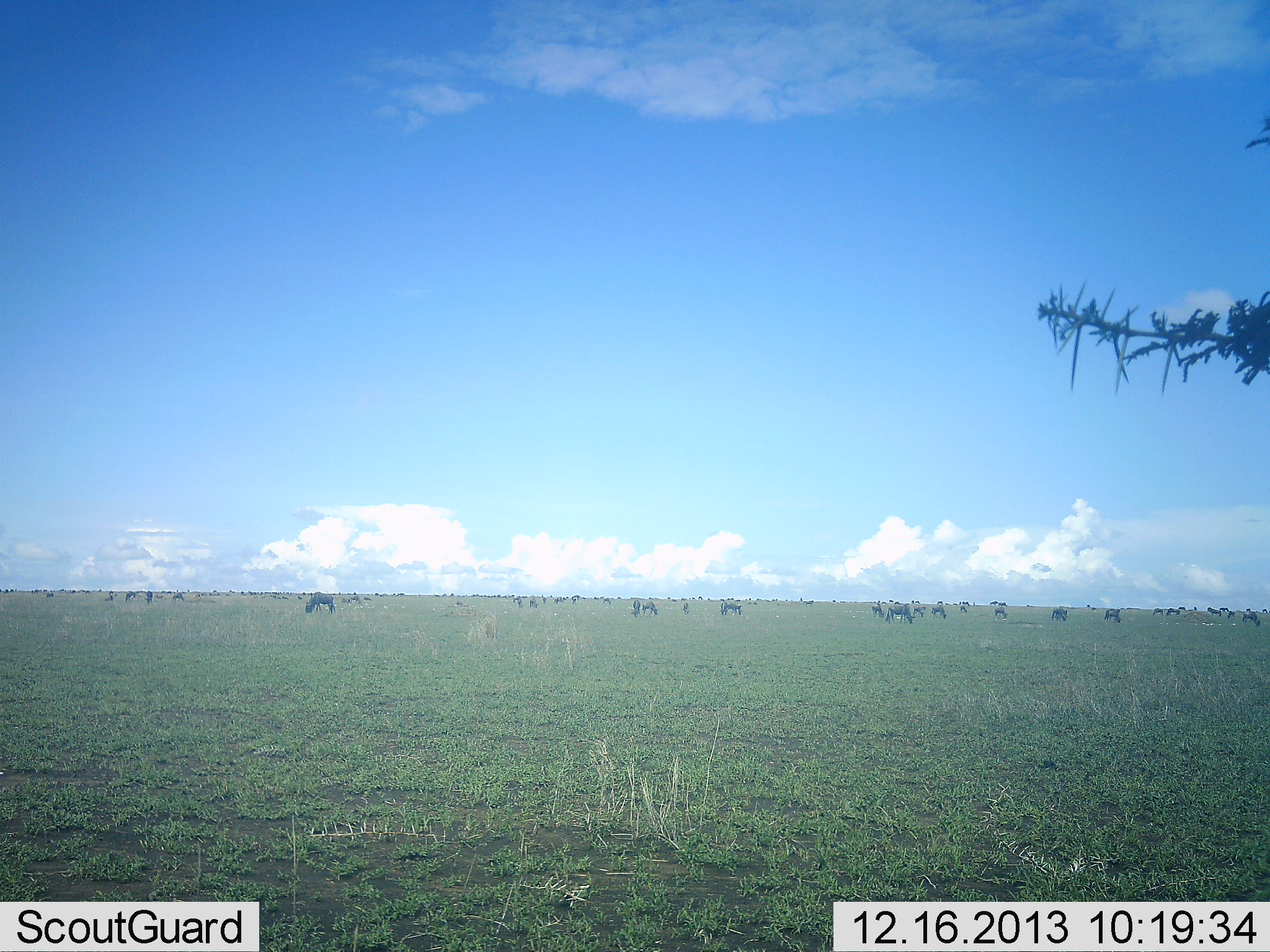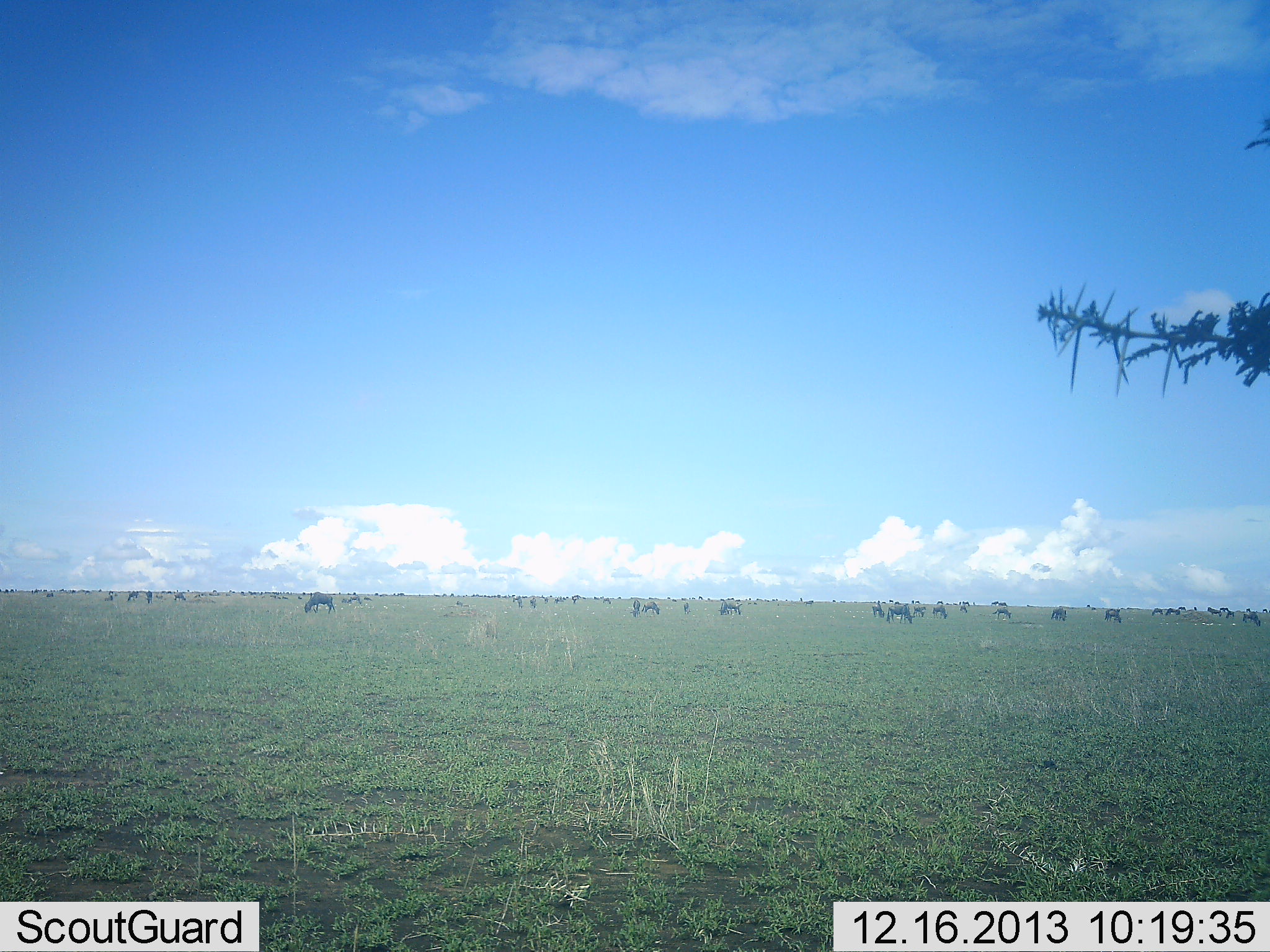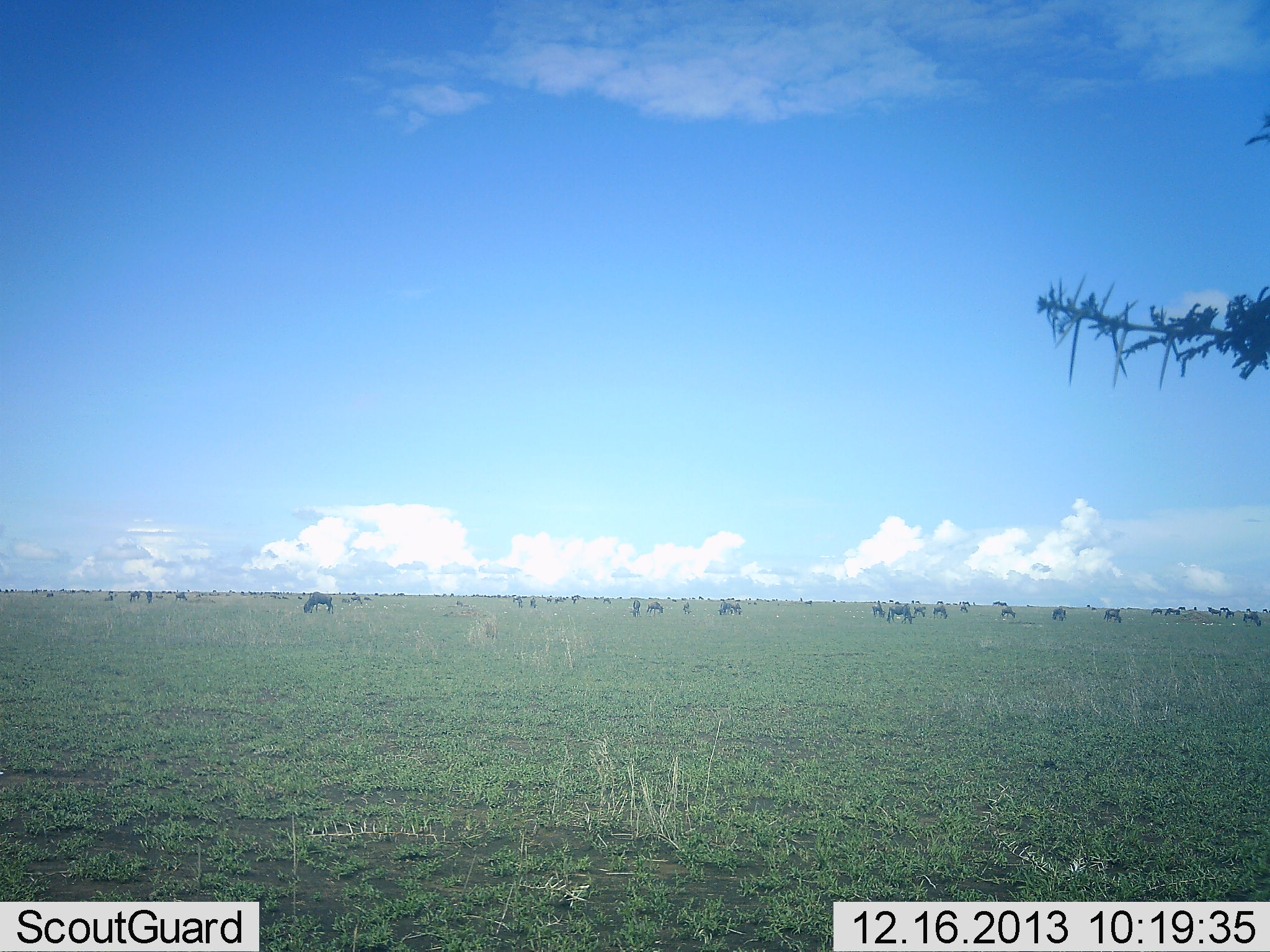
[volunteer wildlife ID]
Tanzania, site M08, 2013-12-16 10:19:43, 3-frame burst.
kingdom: Animalia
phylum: Chordata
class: Mammalia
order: Artiodactyla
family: Bovidae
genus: Connochaetes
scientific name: Connochaetes taurinus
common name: blue wildebeest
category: wildebeest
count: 11-50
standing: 38%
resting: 8%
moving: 27%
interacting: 4%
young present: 0%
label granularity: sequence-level